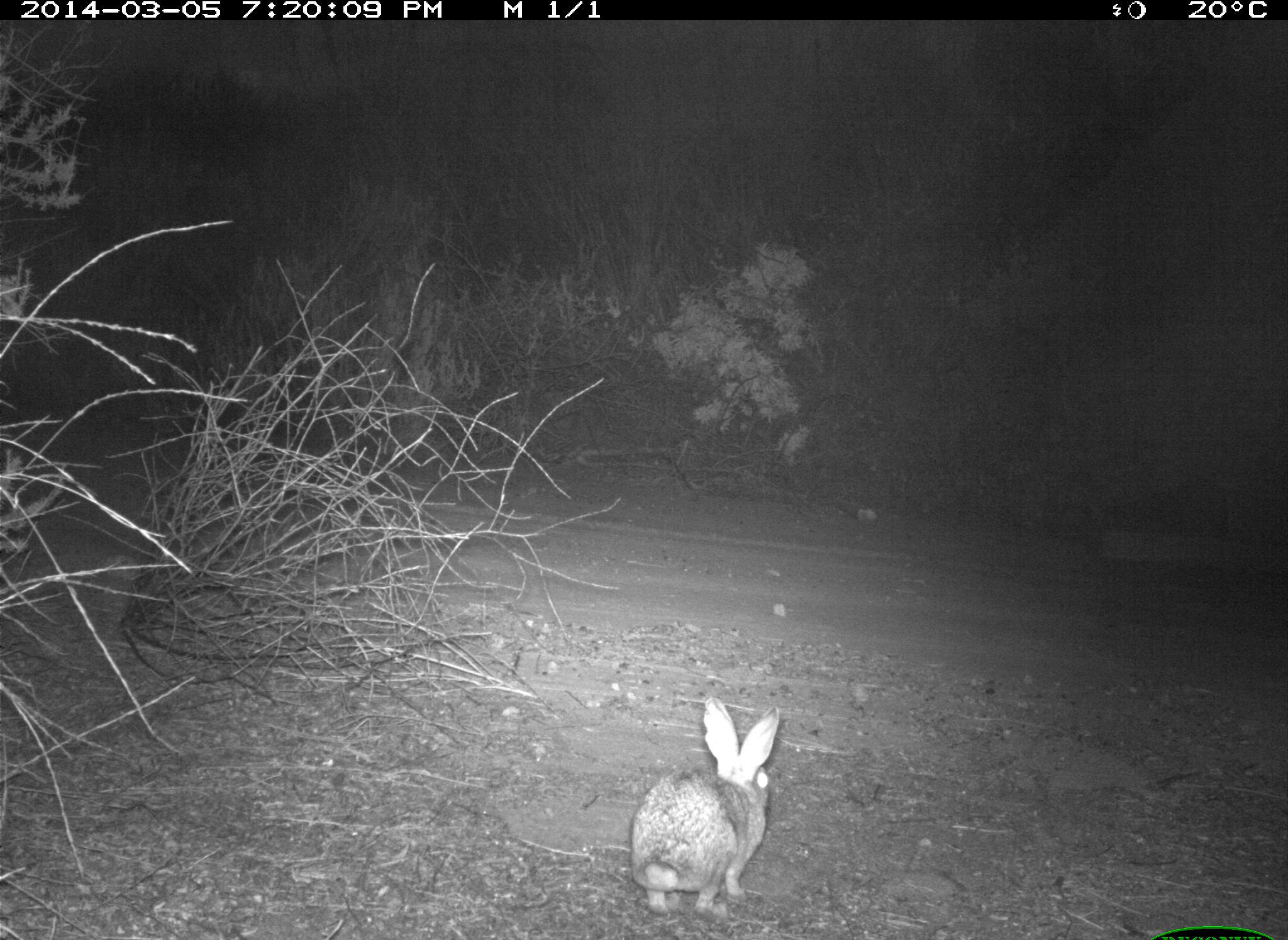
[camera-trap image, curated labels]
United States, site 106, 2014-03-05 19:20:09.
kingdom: Animalia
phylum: Chordata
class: Mammalia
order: Lagomorpha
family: Leporidae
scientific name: Leporidae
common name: rabbits and hares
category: rabbit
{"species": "rabbit (rabbits and hares) (Leporidae)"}